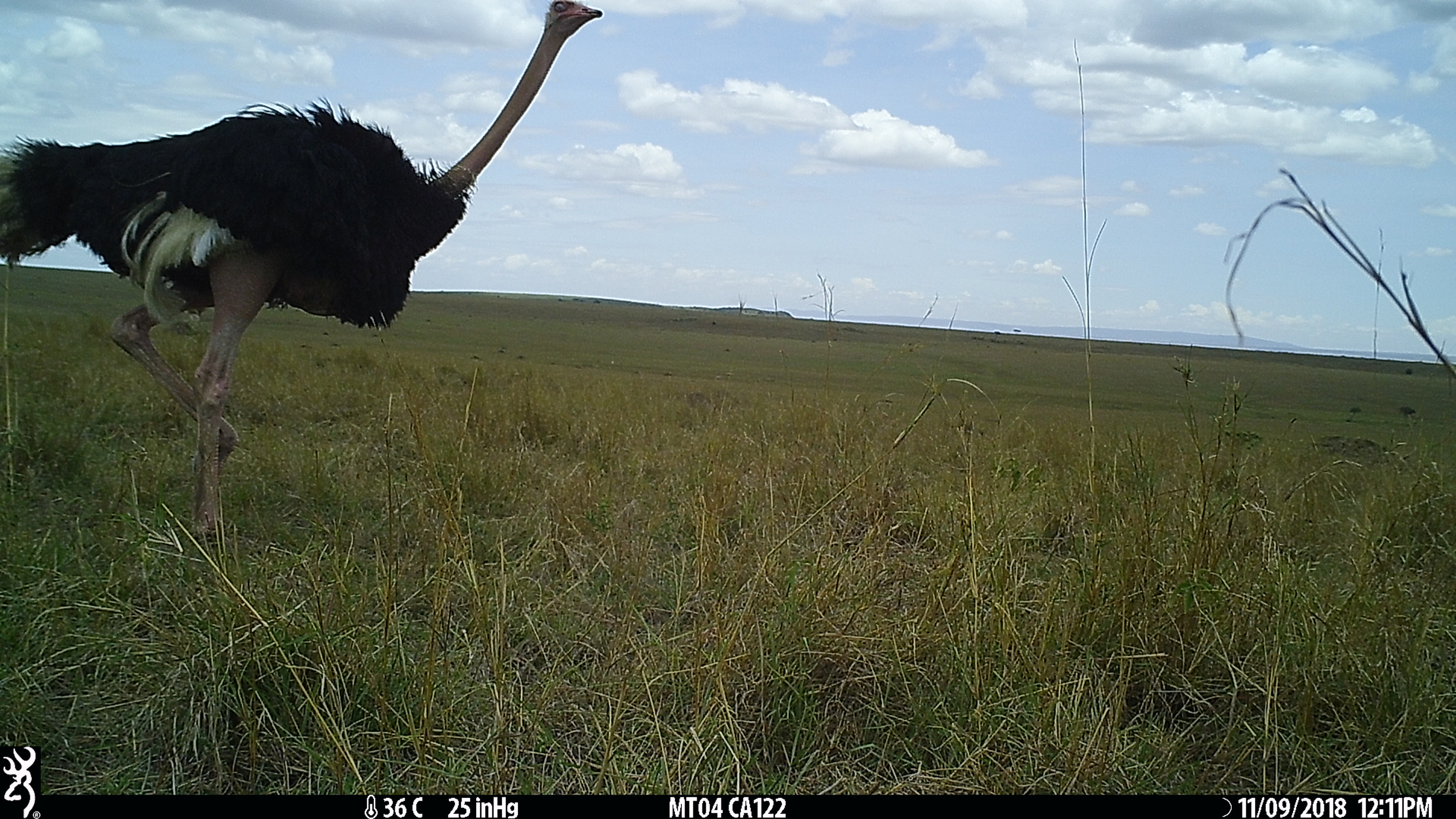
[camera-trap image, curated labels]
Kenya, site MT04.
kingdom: Animalia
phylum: Chordata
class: Aves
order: Struthioniformes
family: Struthionidae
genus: Struthio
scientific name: Struthio camelus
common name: ostrich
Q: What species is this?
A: Ostrich (Struthio camelus).